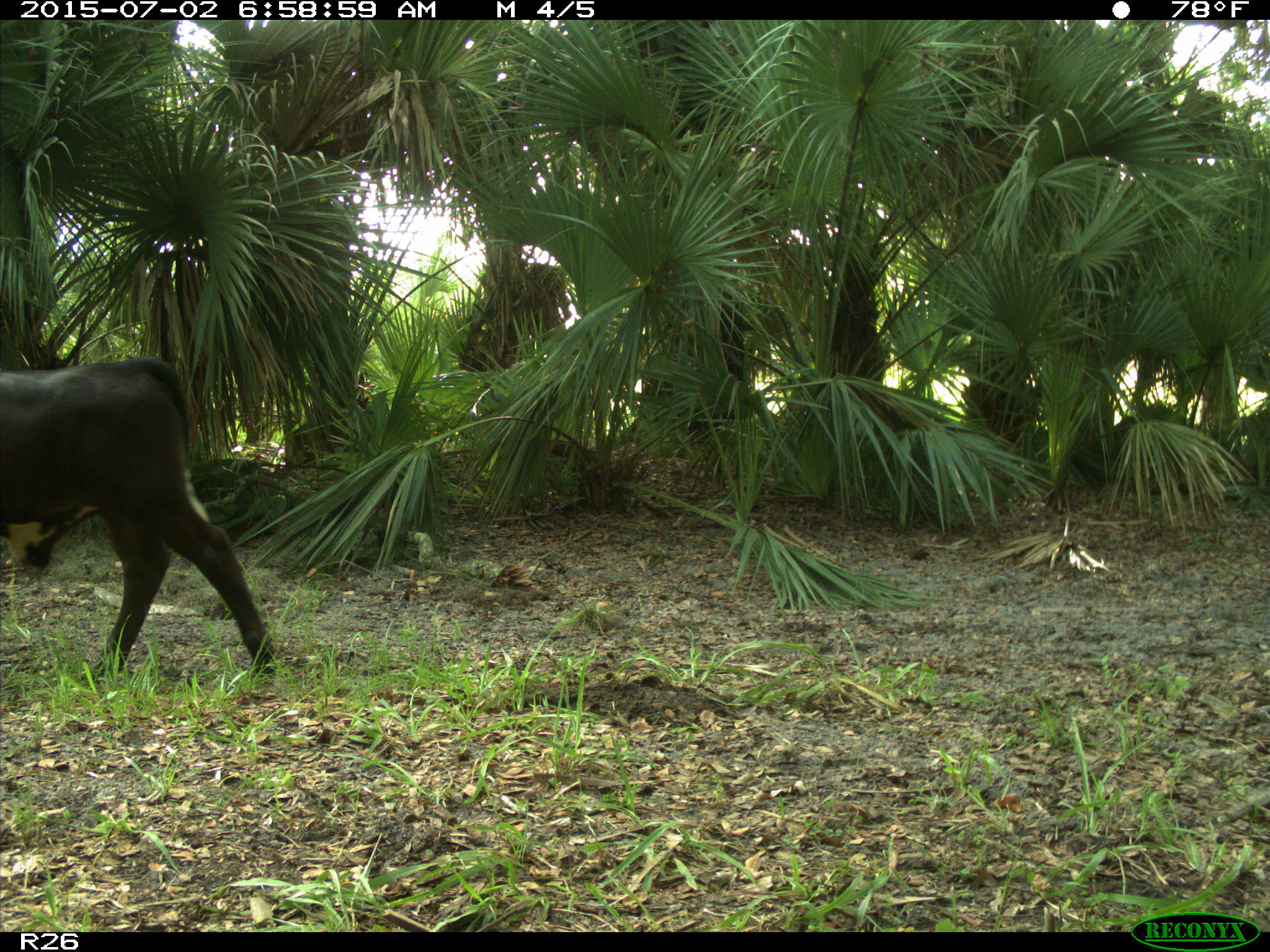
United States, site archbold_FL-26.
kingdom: Animalia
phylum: Chordata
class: Mammalia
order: Artiodactyla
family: Suidae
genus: Sus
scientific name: Sus scrofa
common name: wild boar